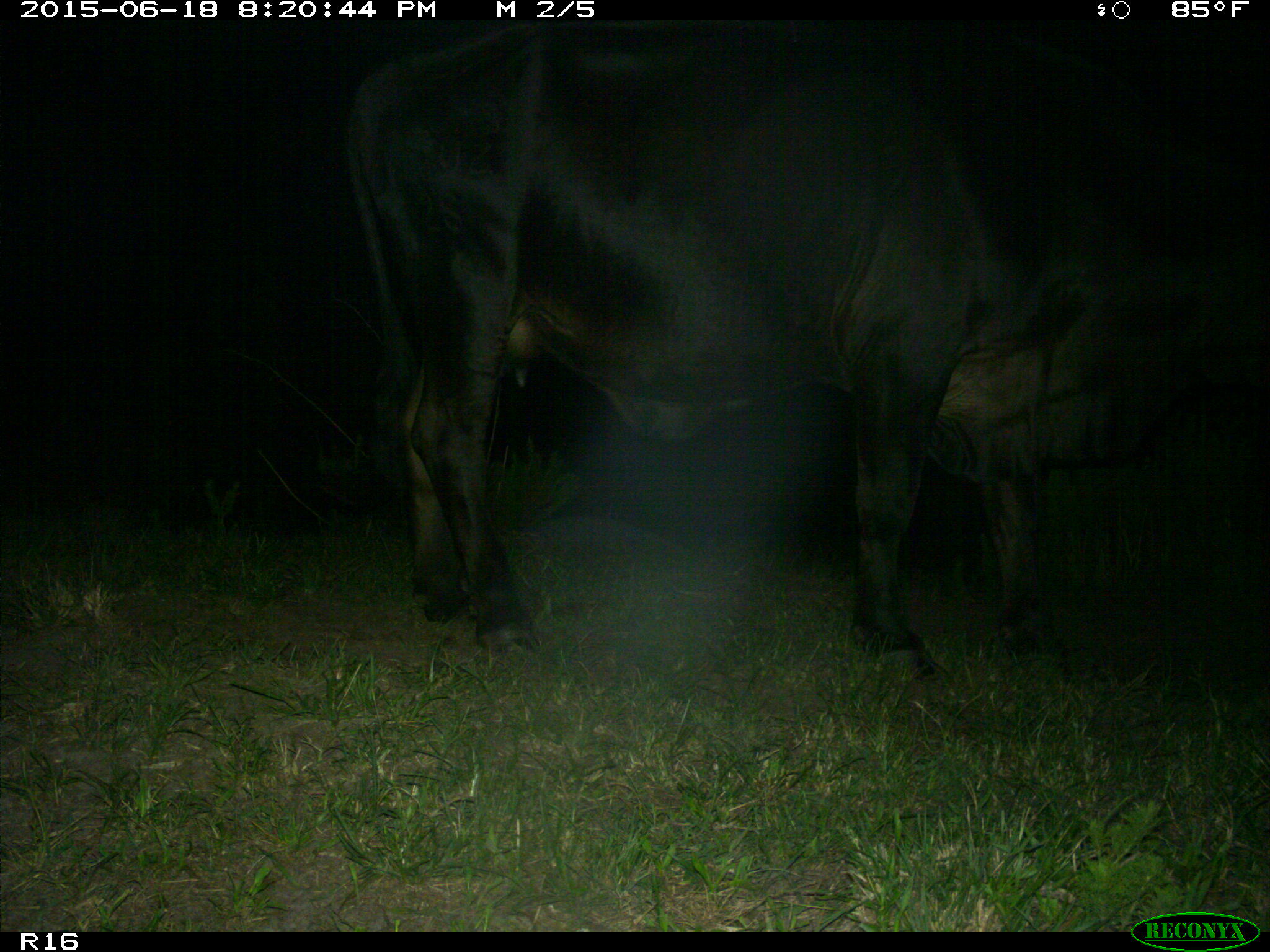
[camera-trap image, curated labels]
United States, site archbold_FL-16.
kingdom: Animalia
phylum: Chordata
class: Mammalia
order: Artiodactyla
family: Bovidae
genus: Bos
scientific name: Bos taurus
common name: domestic cow